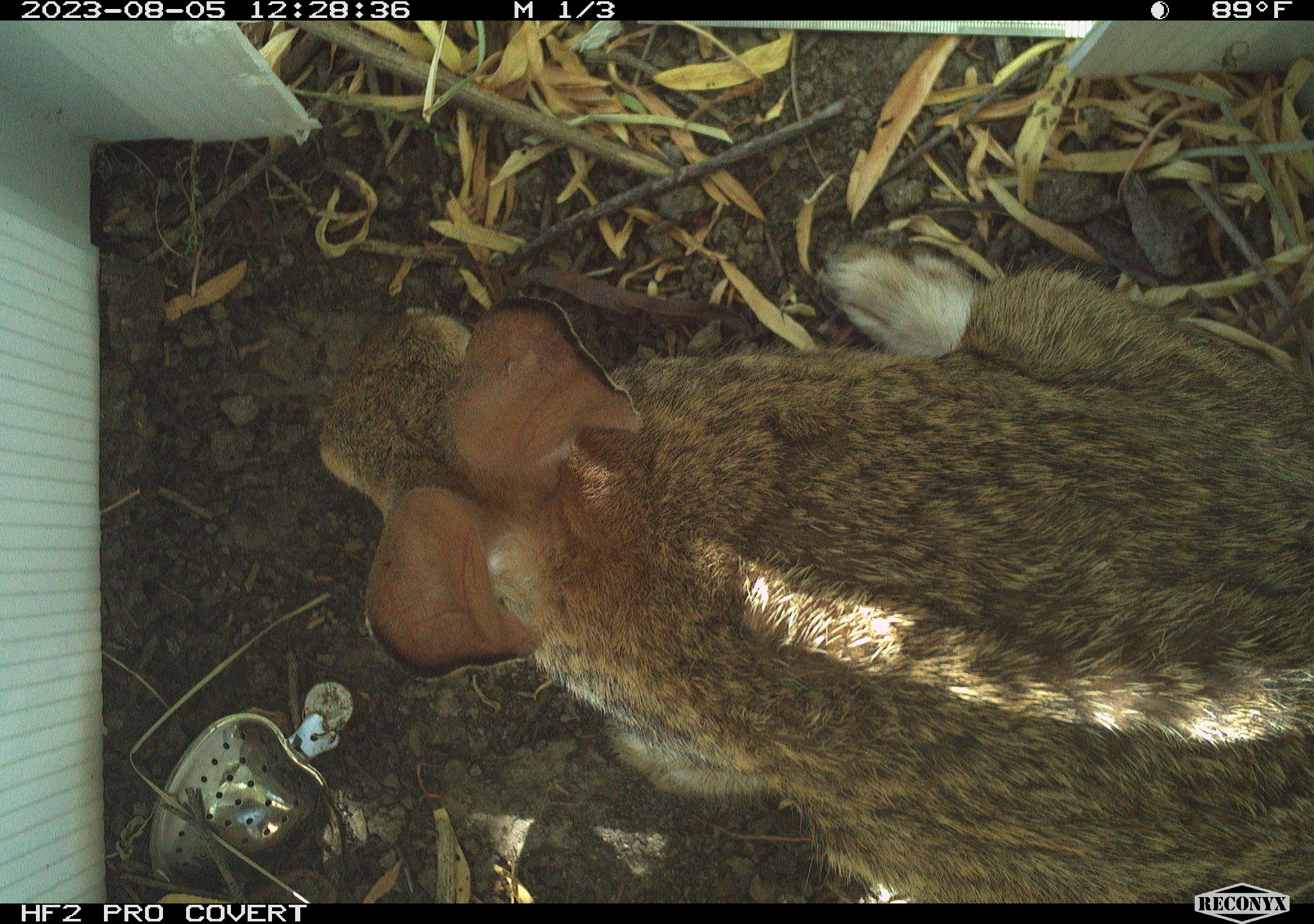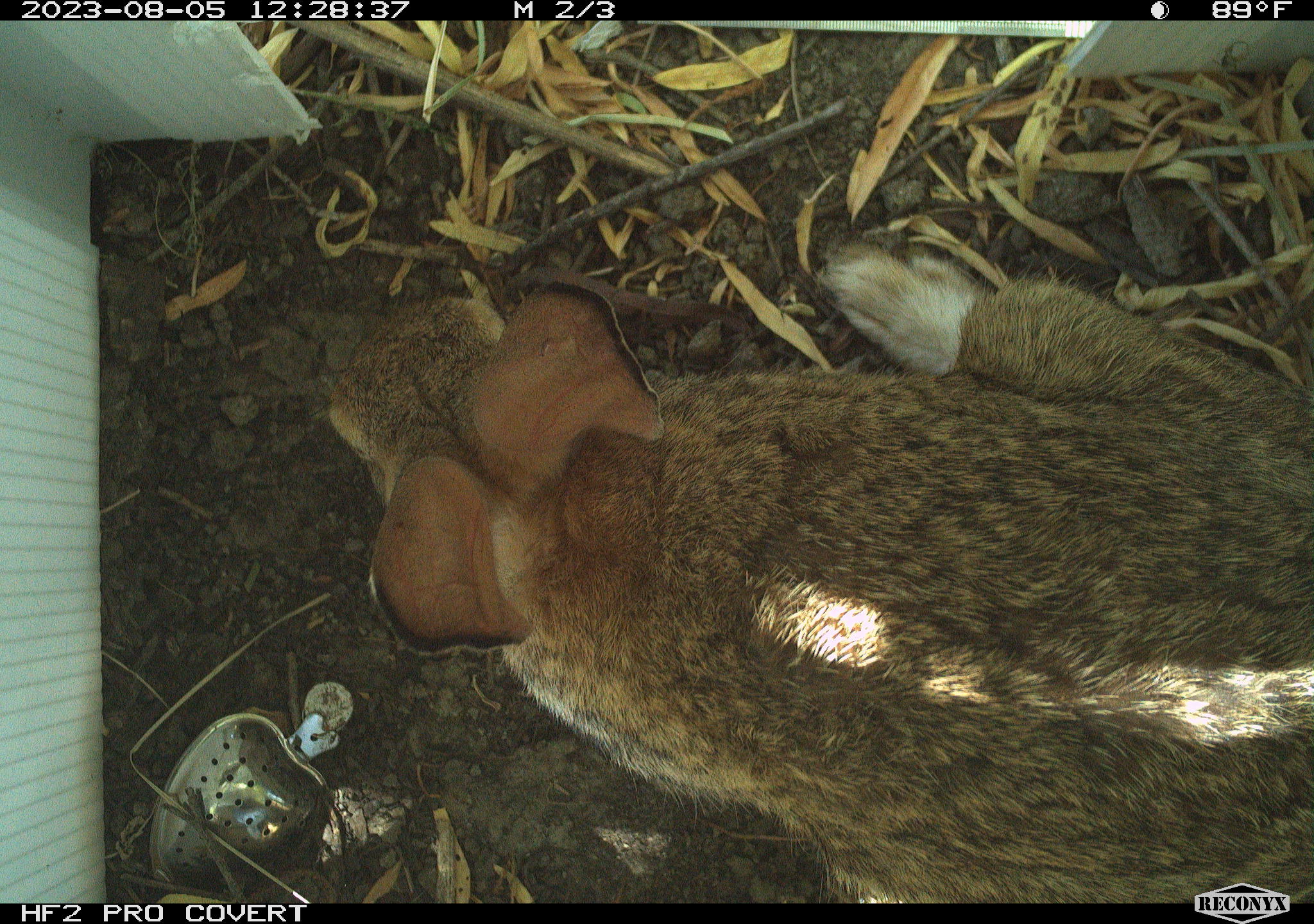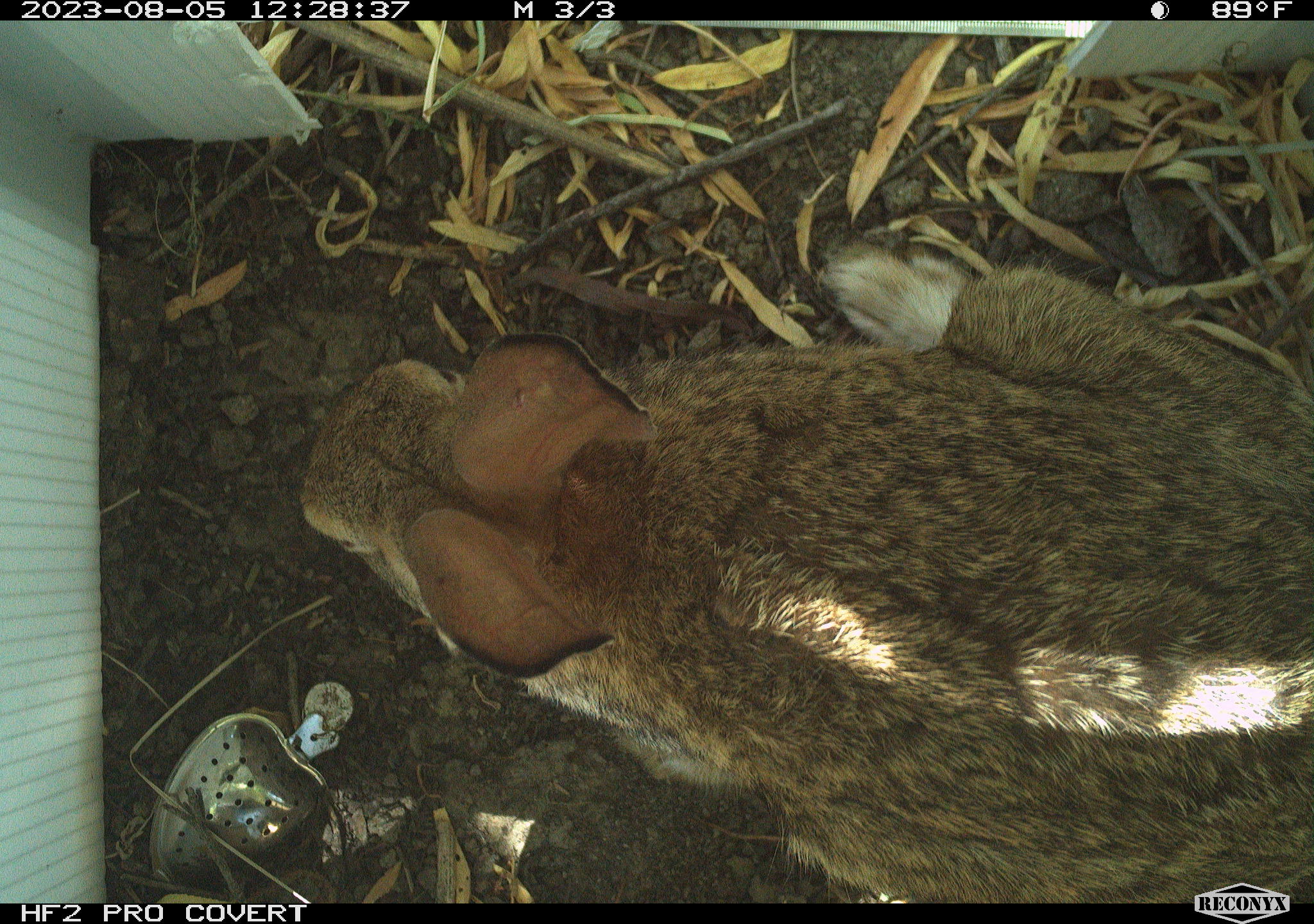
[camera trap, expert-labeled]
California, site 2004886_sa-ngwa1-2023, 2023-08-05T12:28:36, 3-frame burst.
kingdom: Animalia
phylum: Chordata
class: Mammalia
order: Lagomorpha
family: Leporidae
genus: Sylvilagus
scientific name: Sylvilagus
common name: cottontail rabbits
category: sylvilagus species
Sylvilagus species (cottontail rabbits) (Sylvilagus).